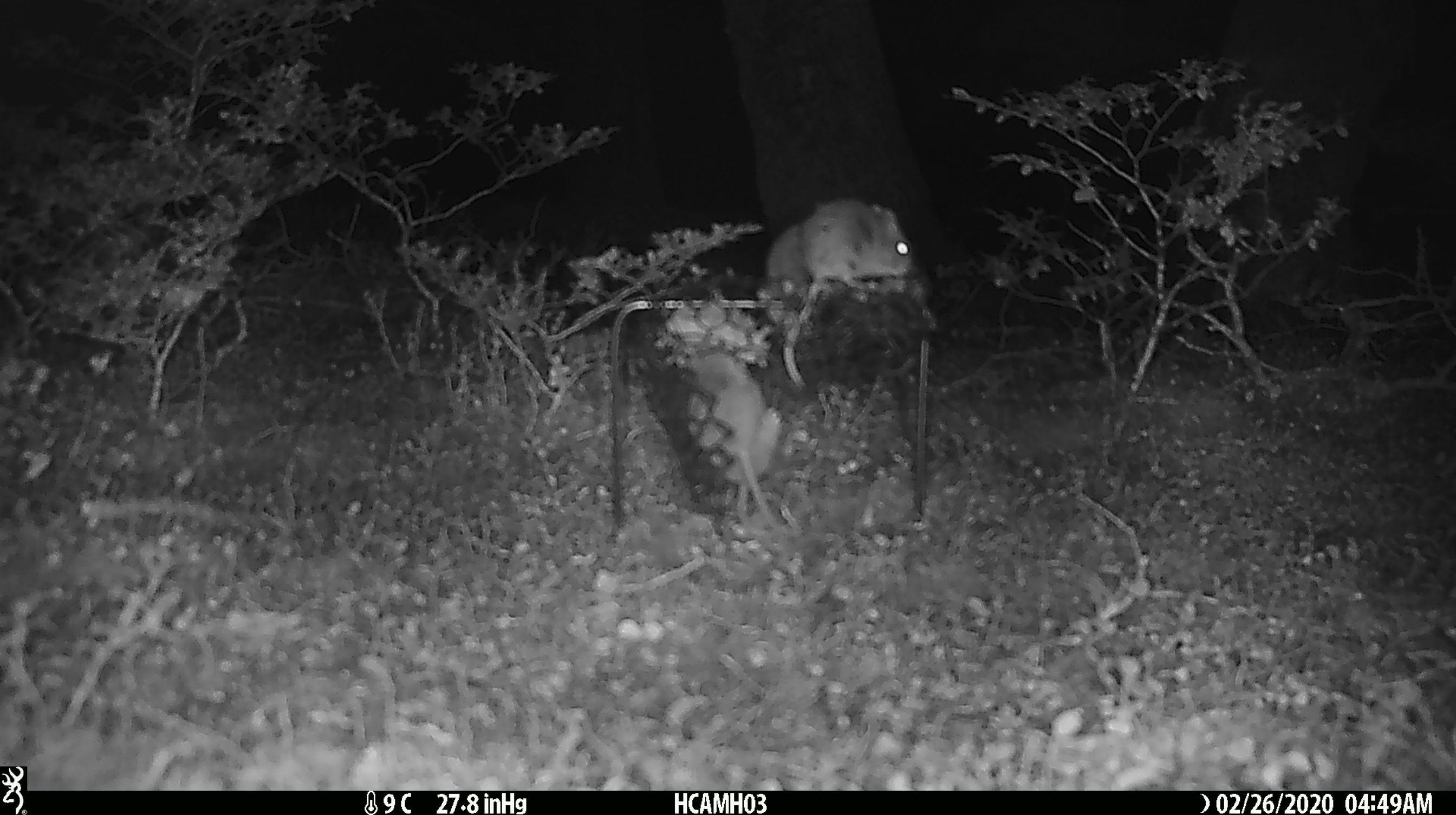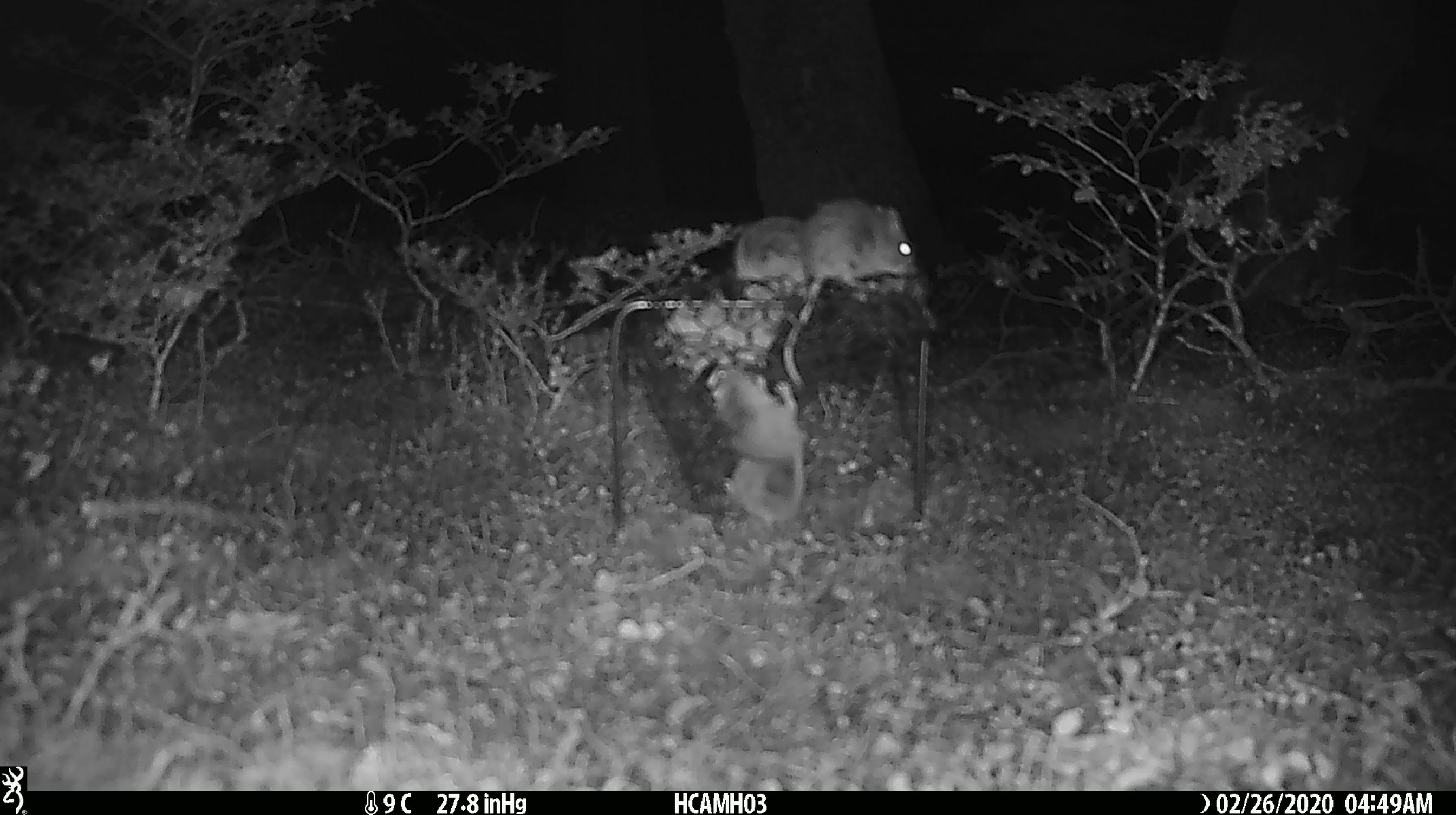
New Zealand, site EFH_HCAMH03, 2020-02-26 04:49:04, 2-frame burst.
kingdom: Animalia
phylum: Chordata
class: Mammalia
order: Rodentia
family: Muridae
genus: Mus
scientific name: Mus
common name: mouse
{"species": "mouse (Mus)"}